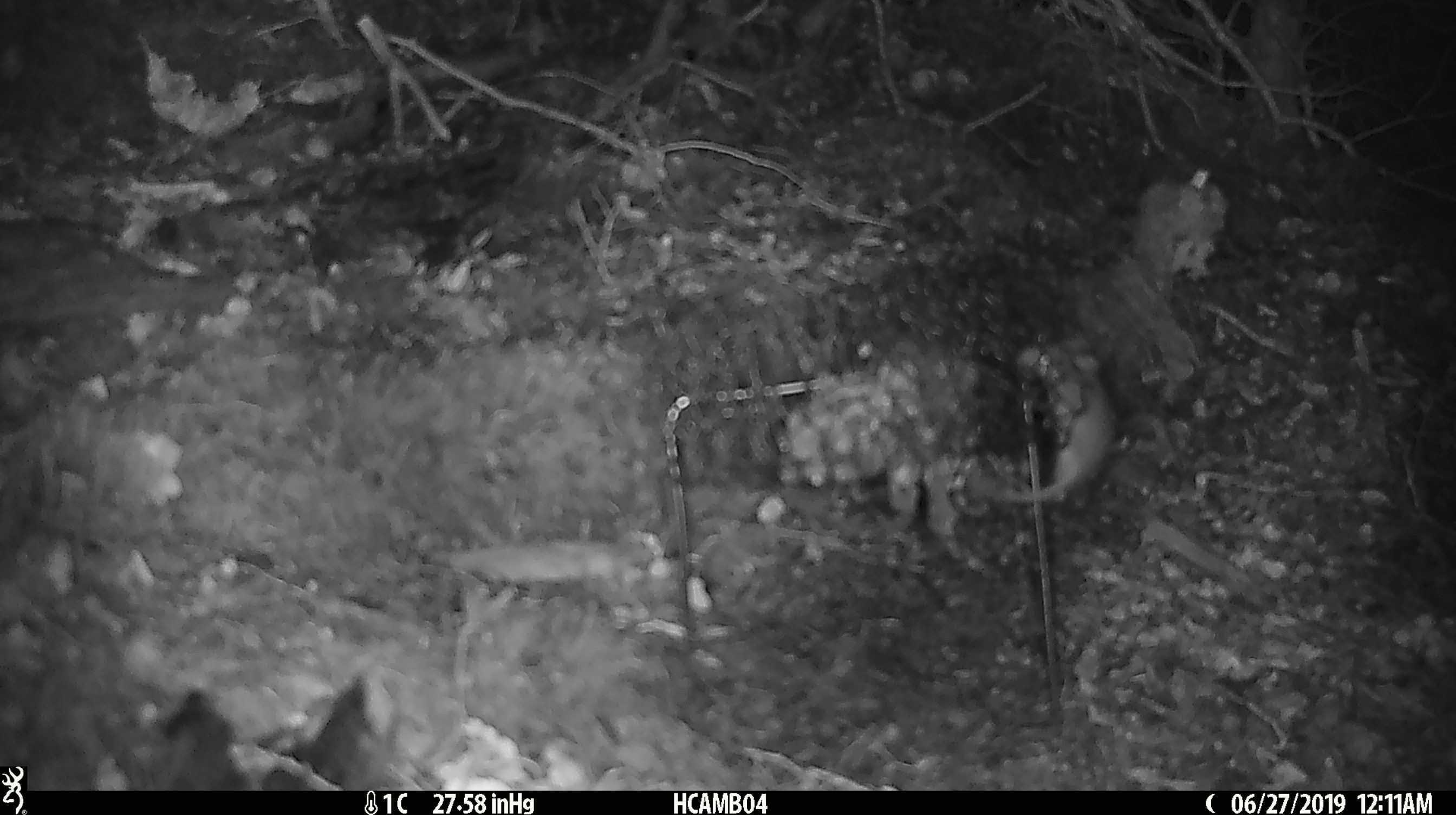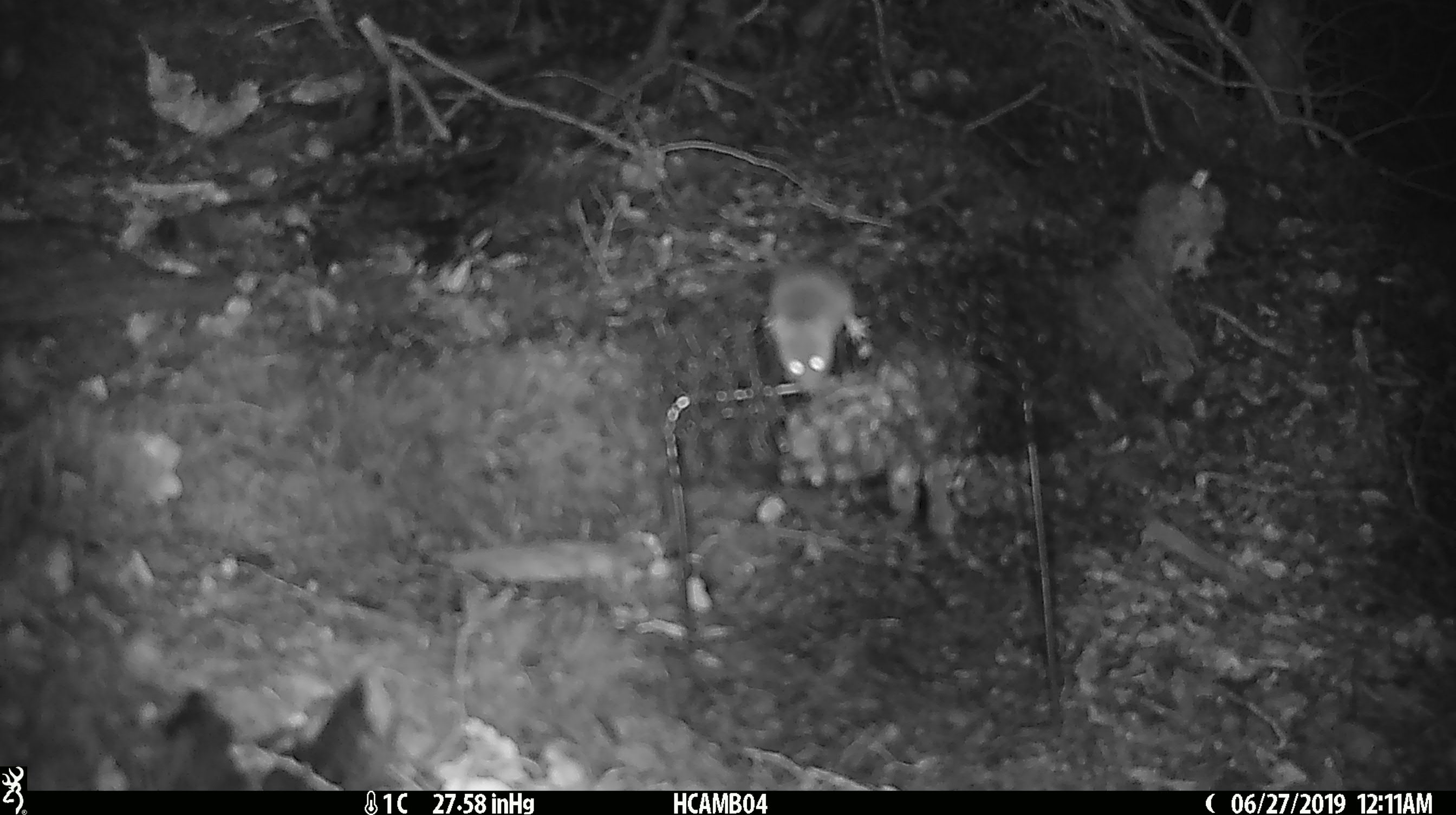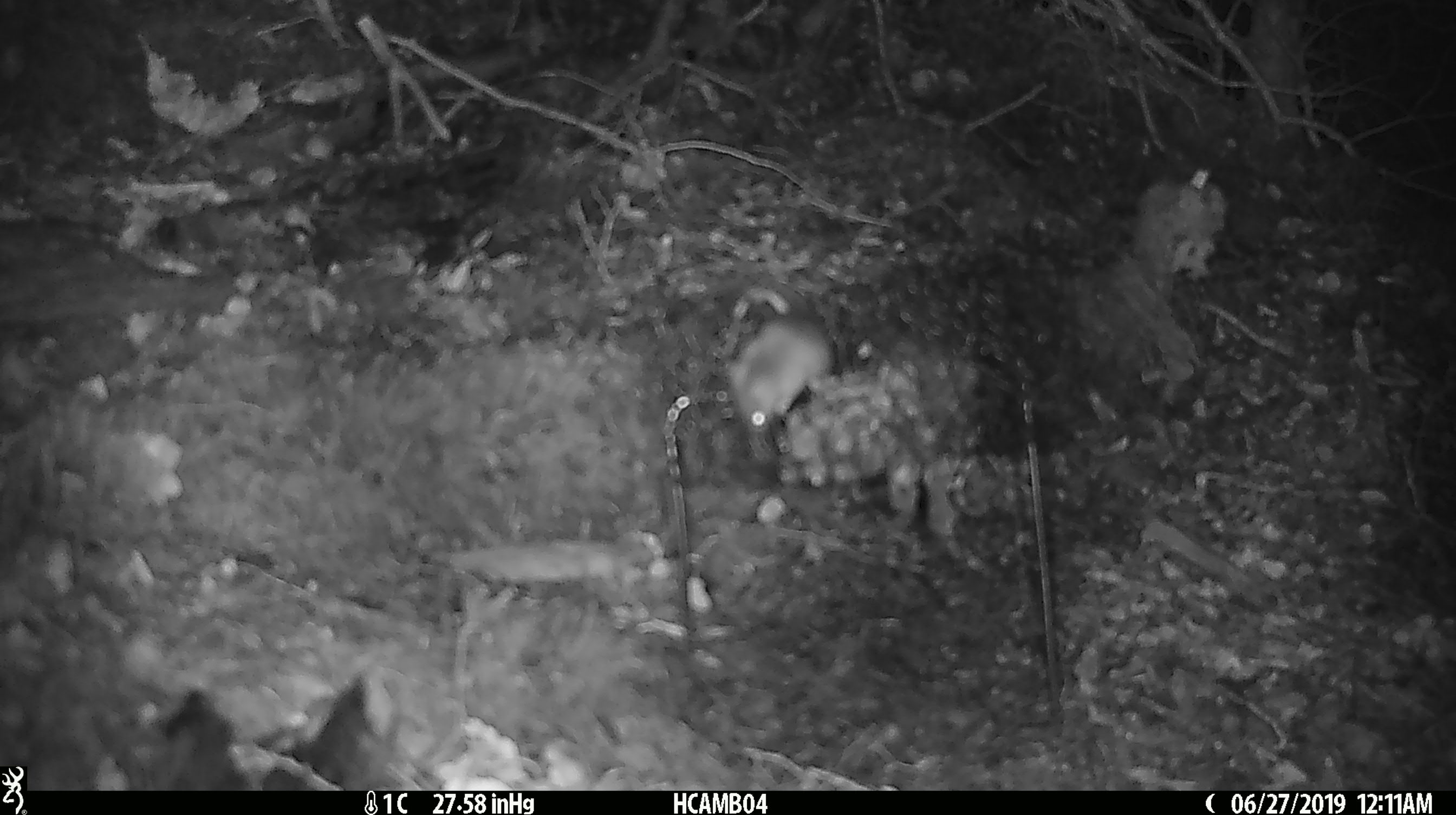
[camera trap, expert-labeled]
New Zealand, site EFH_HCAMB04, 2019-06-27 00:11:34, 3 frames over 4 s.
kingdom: Animalia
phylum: Chordata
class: Mammalia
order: Rodentia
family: Muridae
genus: Mus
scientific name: Mus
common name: mouse